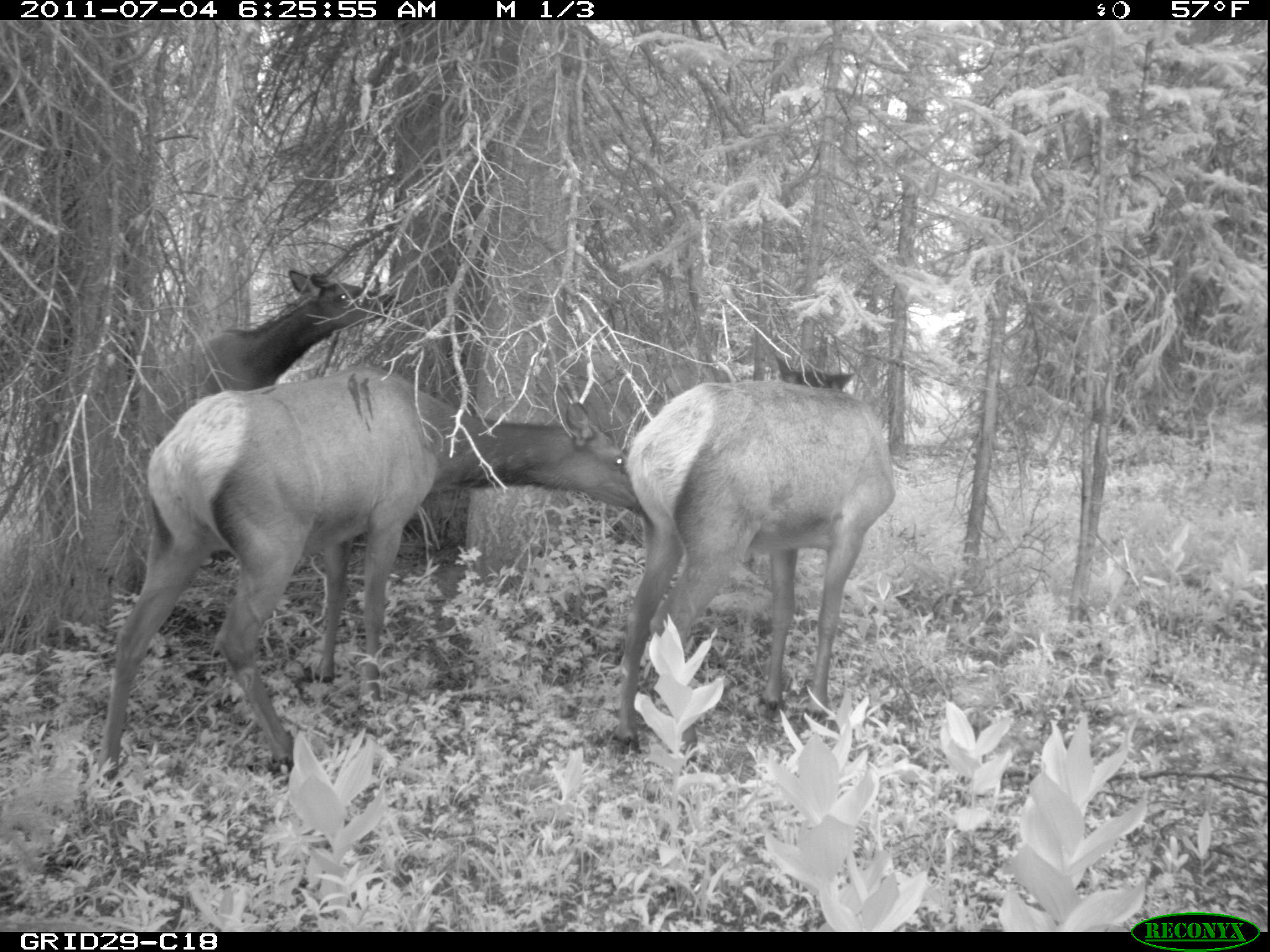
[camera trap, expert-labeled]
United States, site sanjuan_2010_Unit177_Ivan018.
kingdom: Animalia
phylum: Chordata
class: Mammalia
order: Artiodactyla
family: Cervidae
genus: Cervus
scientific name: Cervus elaphus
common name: red deer